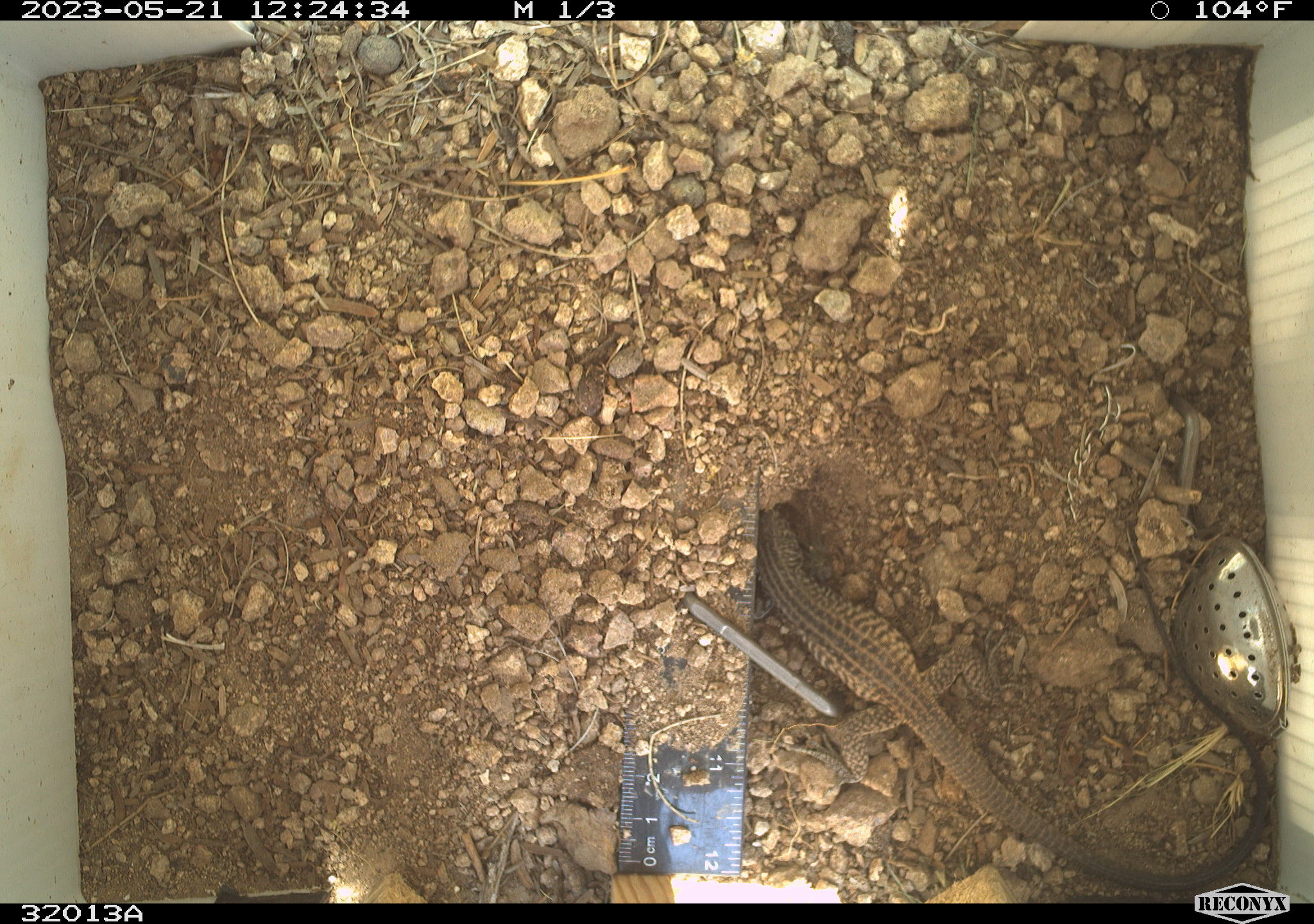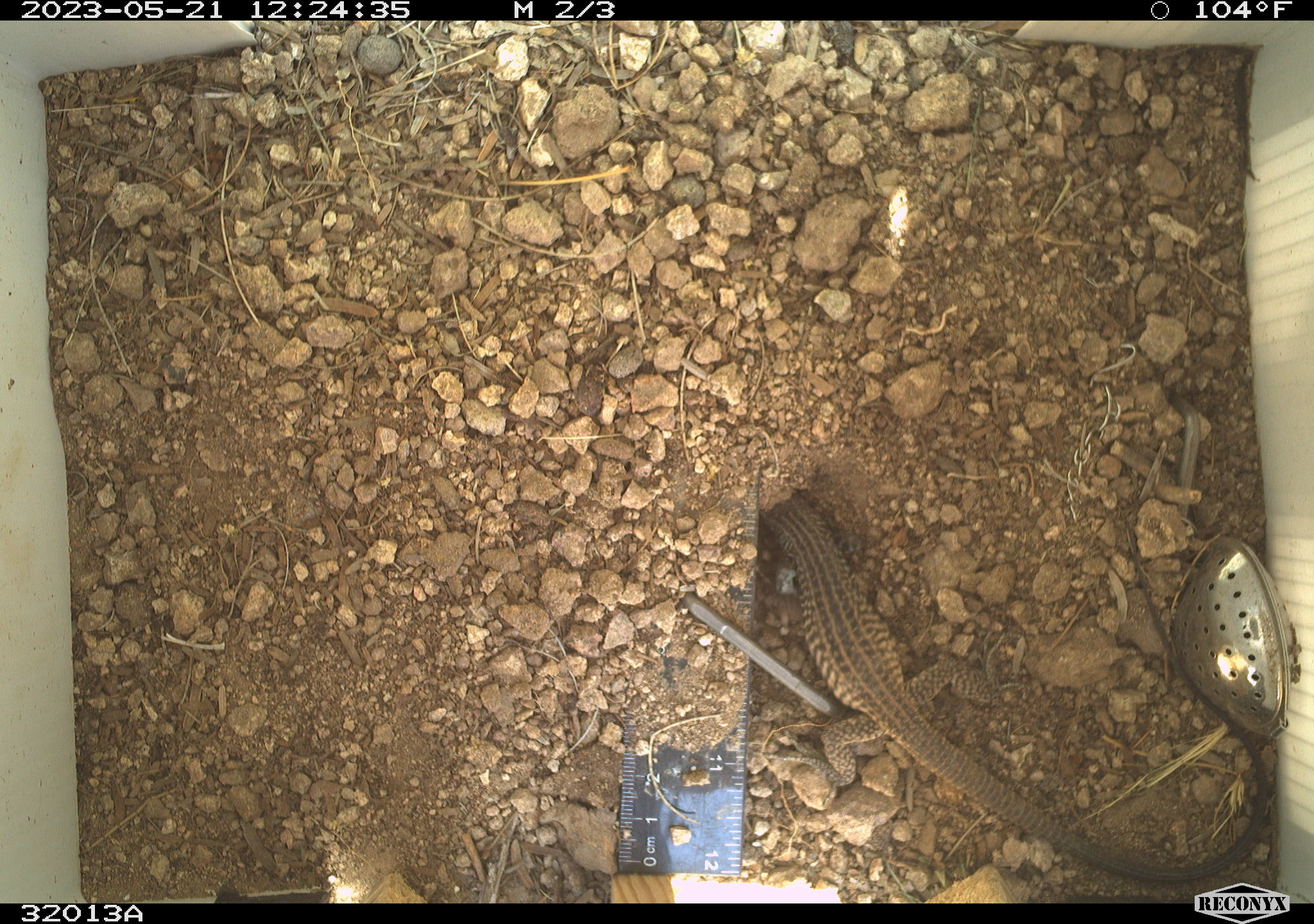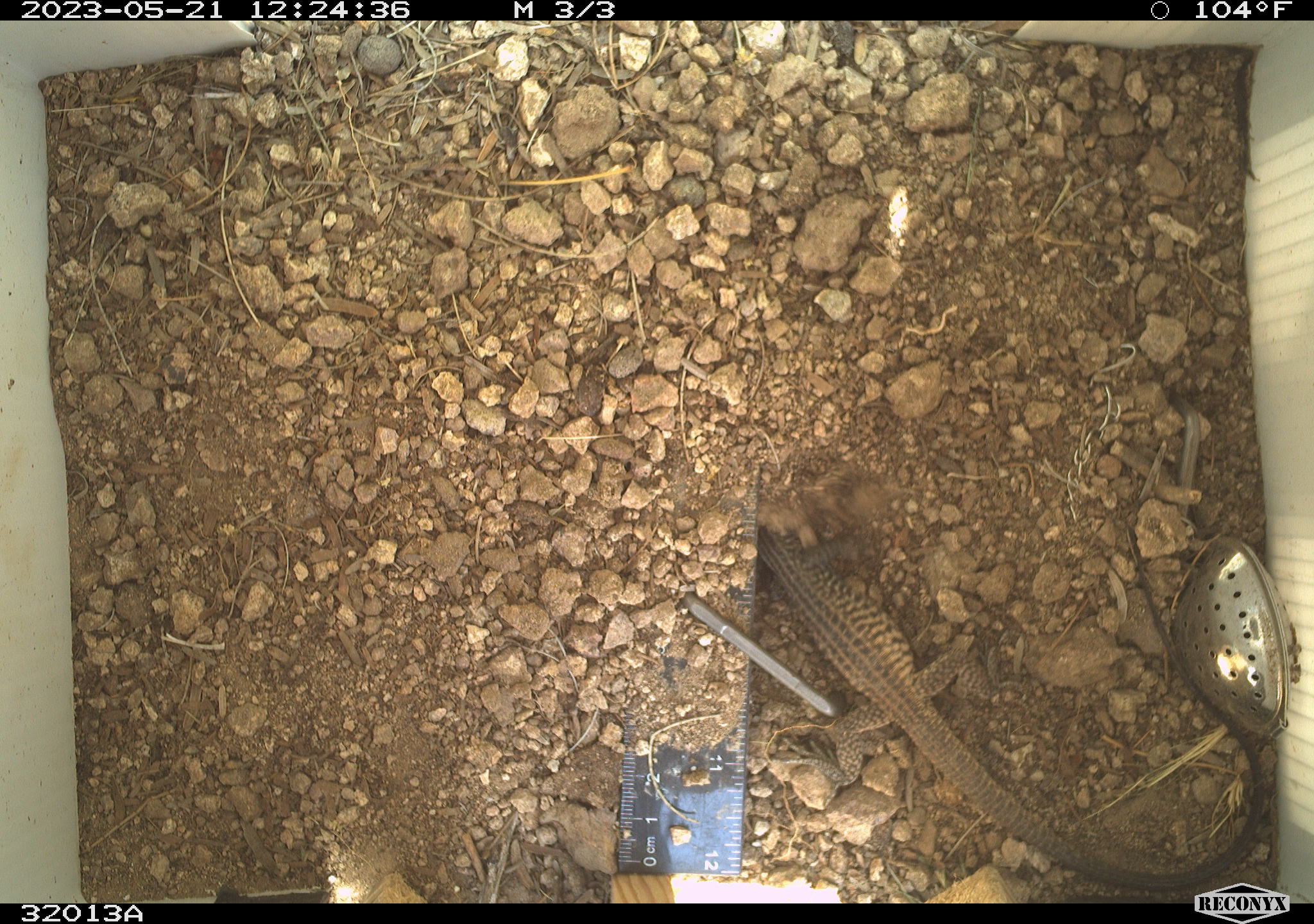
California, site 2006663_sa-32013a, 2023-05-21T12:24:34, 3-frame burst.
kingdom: Animalia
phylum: Chordata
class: Reptilia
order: Squamata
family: Teiidae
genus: Aspidoscelis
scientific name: Aspidoscelis tigris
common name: western whiptail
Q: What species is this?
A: Western whiptail (Aspidoscelis tigris).